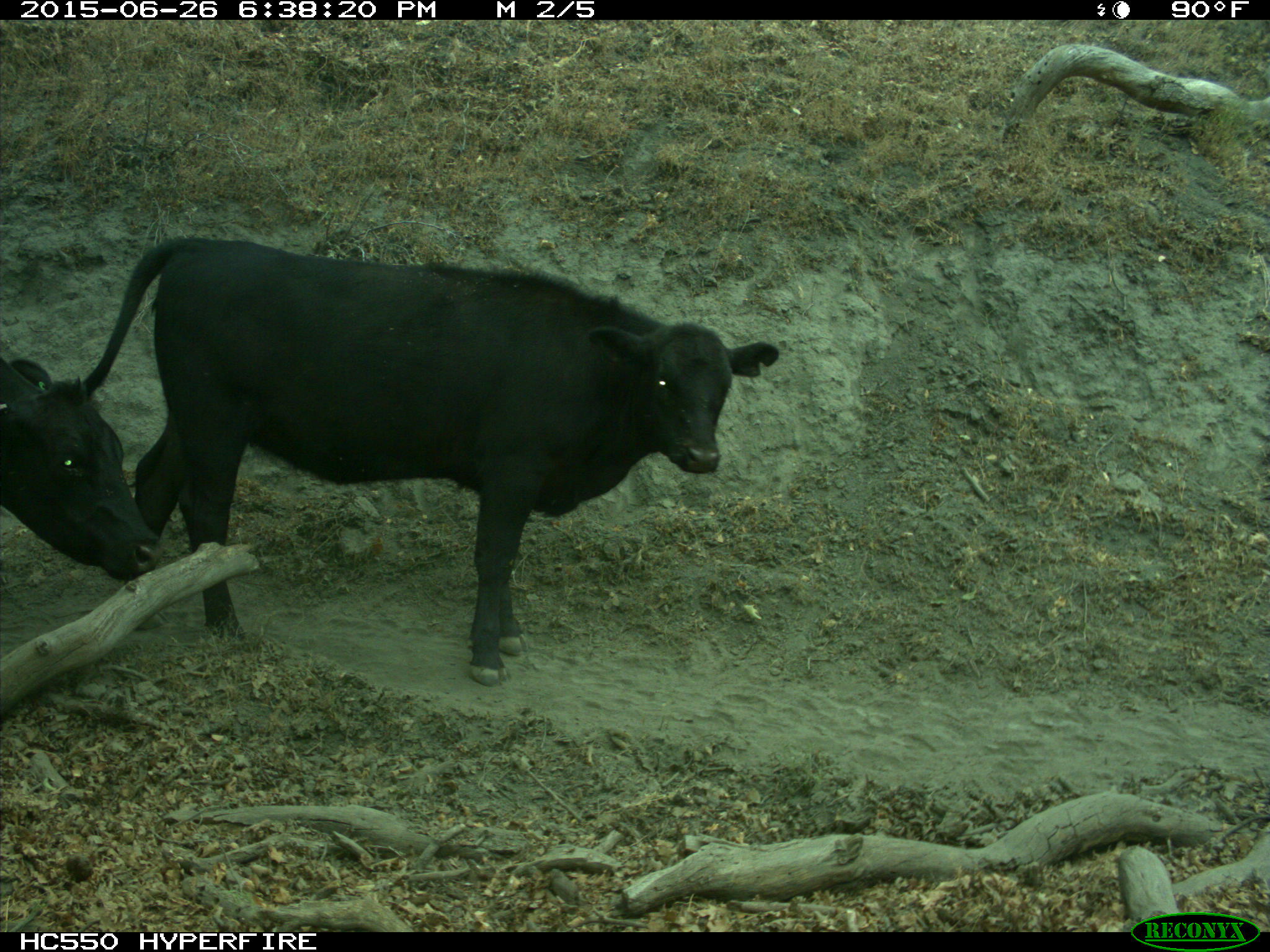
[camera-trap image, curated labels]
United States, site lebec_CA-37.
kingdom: Animalia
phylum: Chordata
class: Mammalia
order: Artiodactyla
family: Bovidae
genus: Bos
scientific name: Bos taurus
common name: domestic cow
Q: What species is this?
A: Bos taurus (domestic cow).